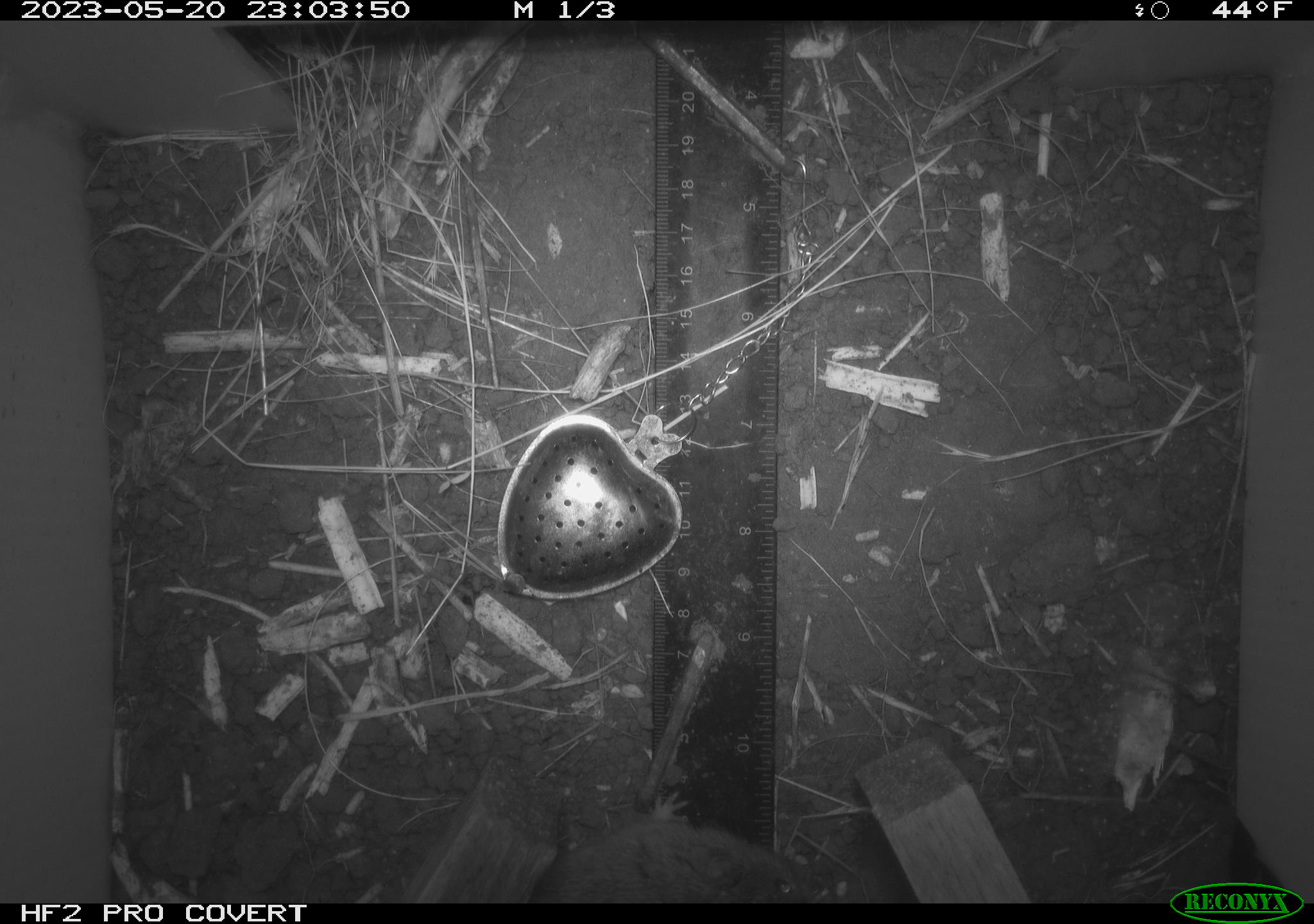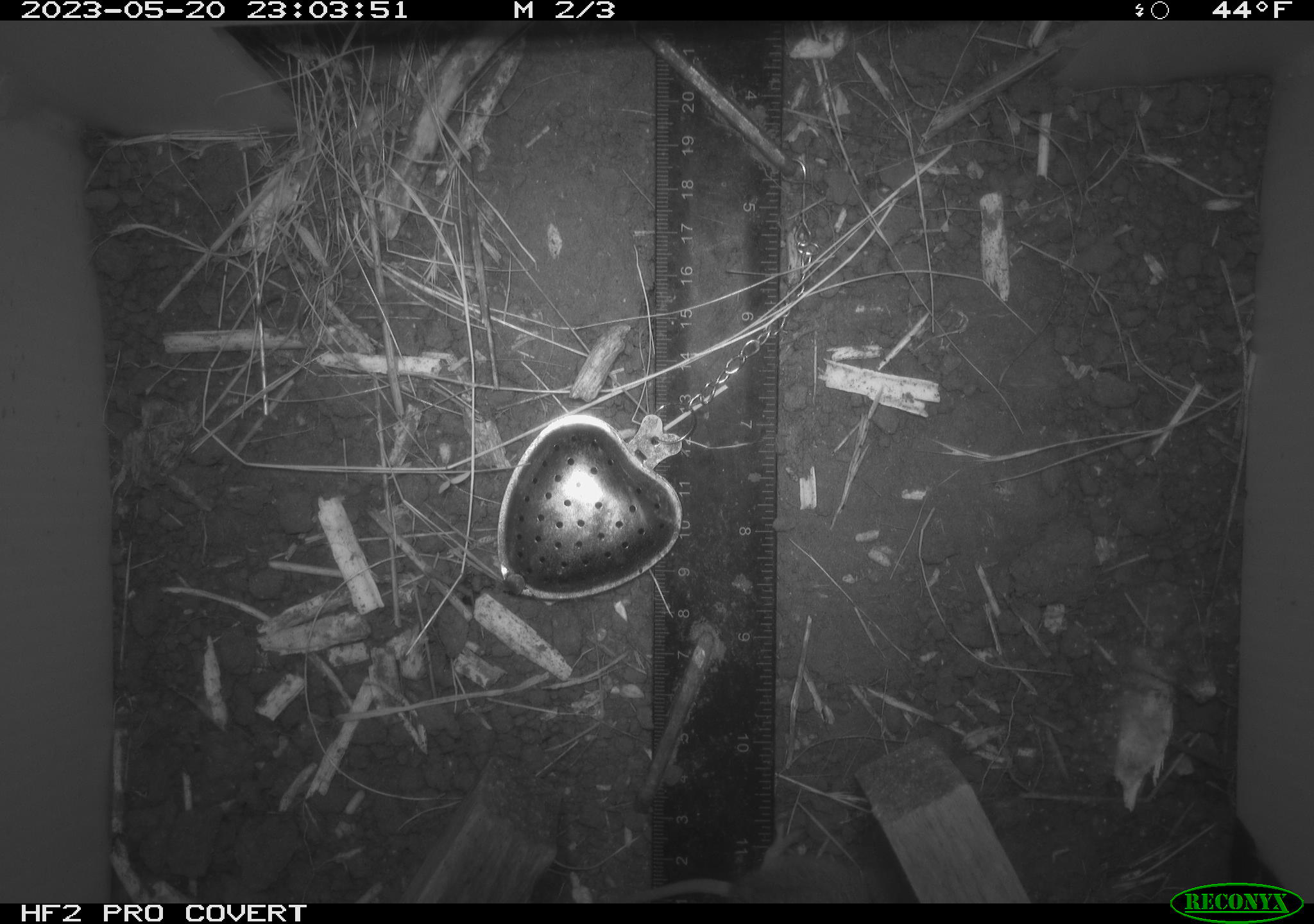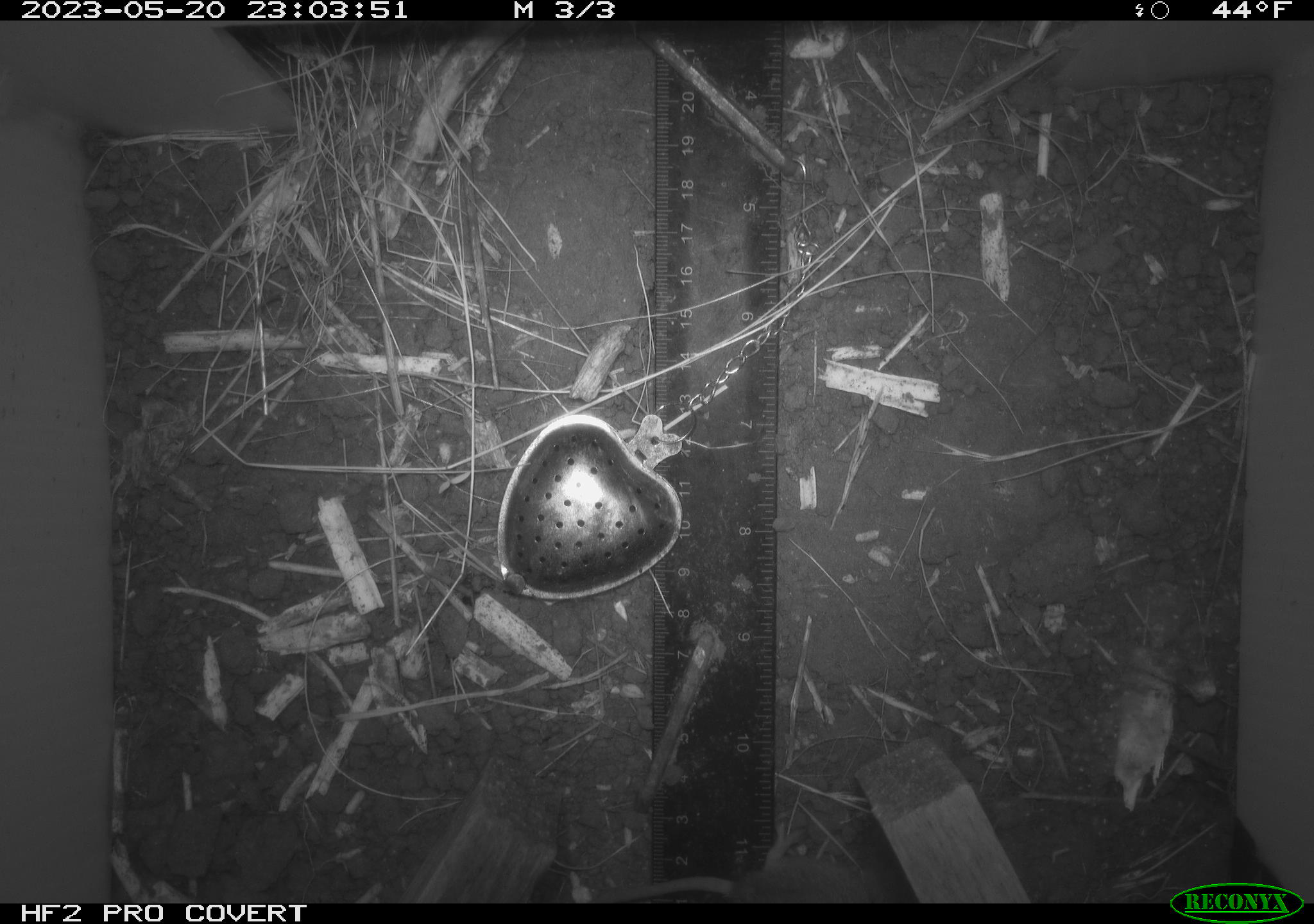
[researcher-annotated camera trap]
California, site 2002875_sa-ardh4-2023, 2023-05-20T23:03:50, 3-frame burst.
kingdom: Animalia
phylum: Chordata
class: Mammalia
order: Rodentia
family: Cricetidae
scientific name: Arvicolinae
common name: voles, lemmings, and muskrats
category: arvicolinae subfamily